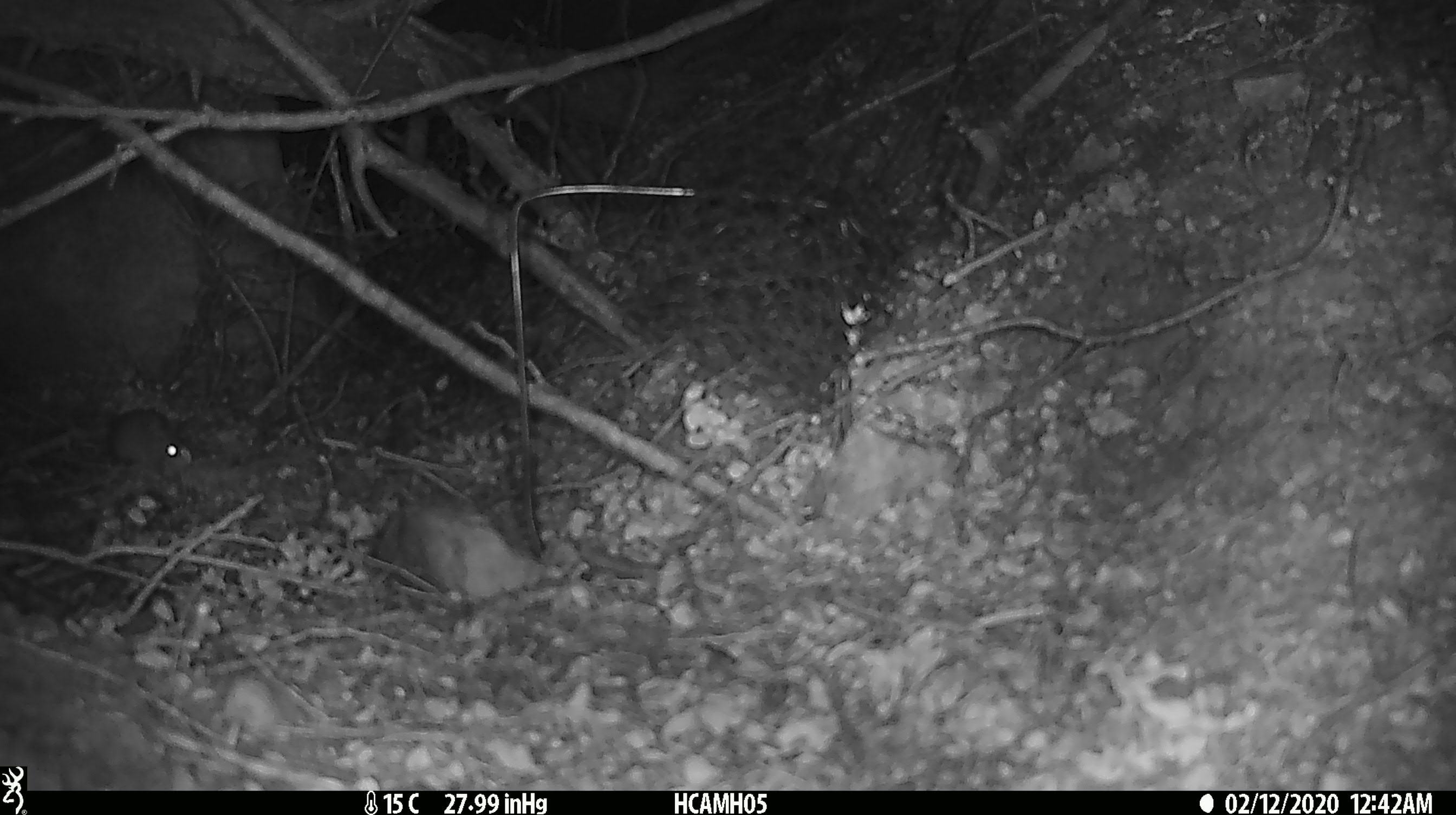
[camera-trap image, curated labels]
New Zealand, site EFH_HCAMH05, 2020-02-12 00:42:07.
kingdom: Animalia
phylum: Chordata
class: Mammalia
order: Rodentia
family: Muridae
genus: Mus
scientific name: Mus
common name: mouse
Mouse (Mus).